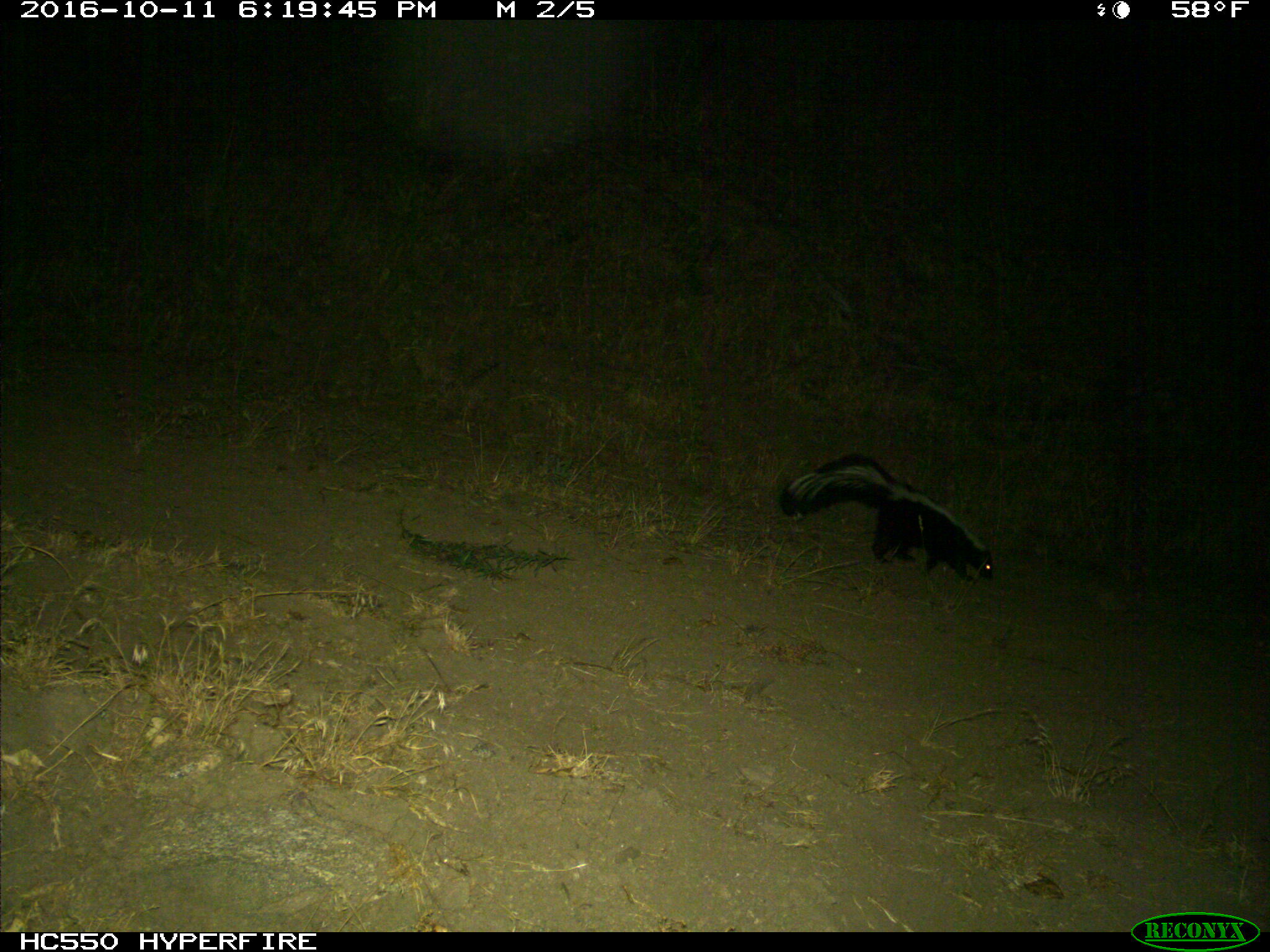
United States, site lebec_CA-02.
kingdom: Animalia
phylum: Chordata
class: Mammalia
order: Carnivora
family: Mephitidae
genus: Mephitis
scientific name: Mephitis mephitis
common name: striped skunk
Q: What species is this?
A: Mephitis mephitis (striped skunk).